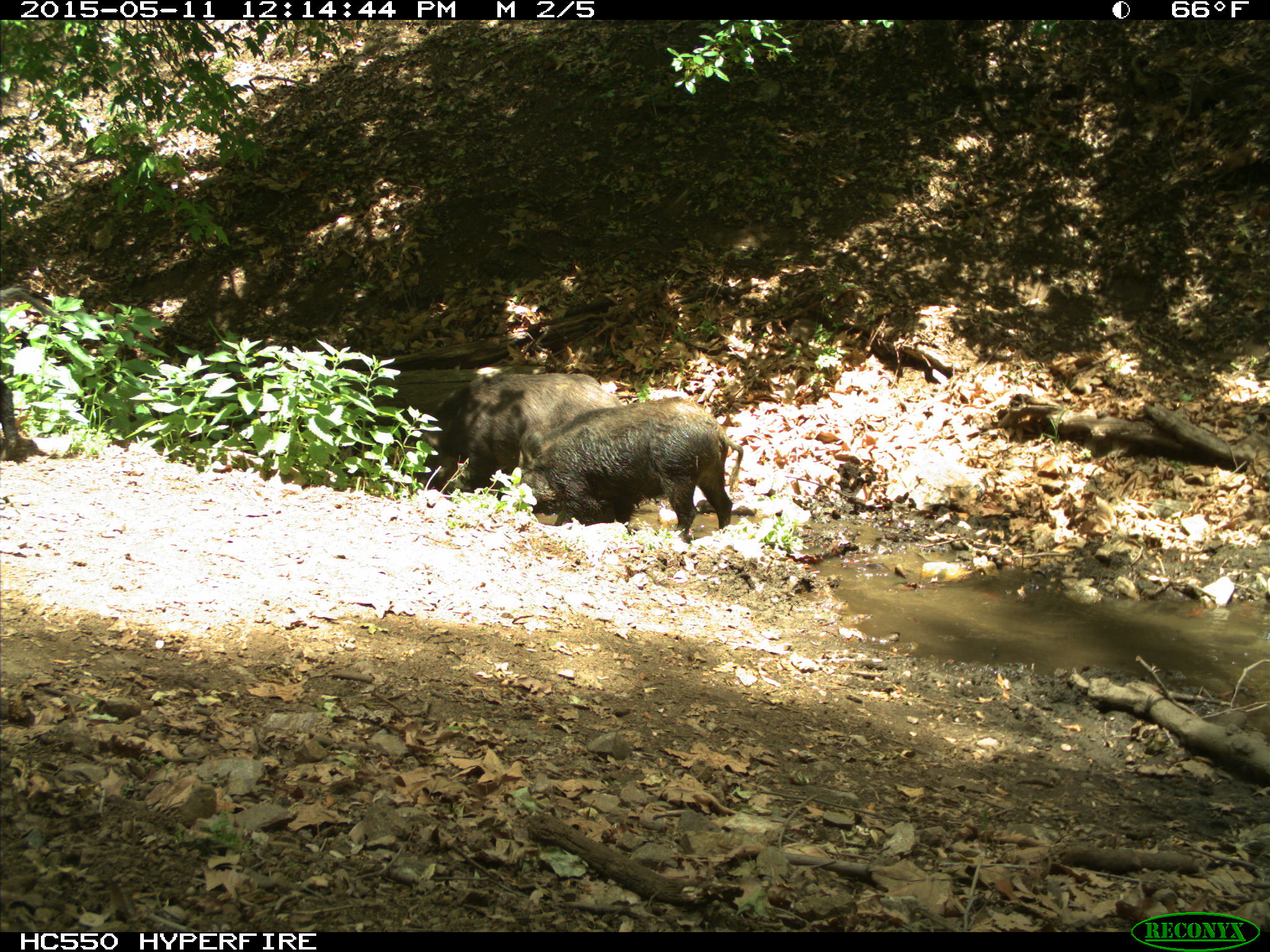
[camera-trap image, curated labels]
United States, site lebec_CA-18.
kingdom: Animalia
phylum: Chordata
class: Mammalia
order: Artiodactyla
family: Suidae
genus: Sus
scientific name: Sus scrofa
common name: wild boar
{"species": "Sus scrofa (wild boar)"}